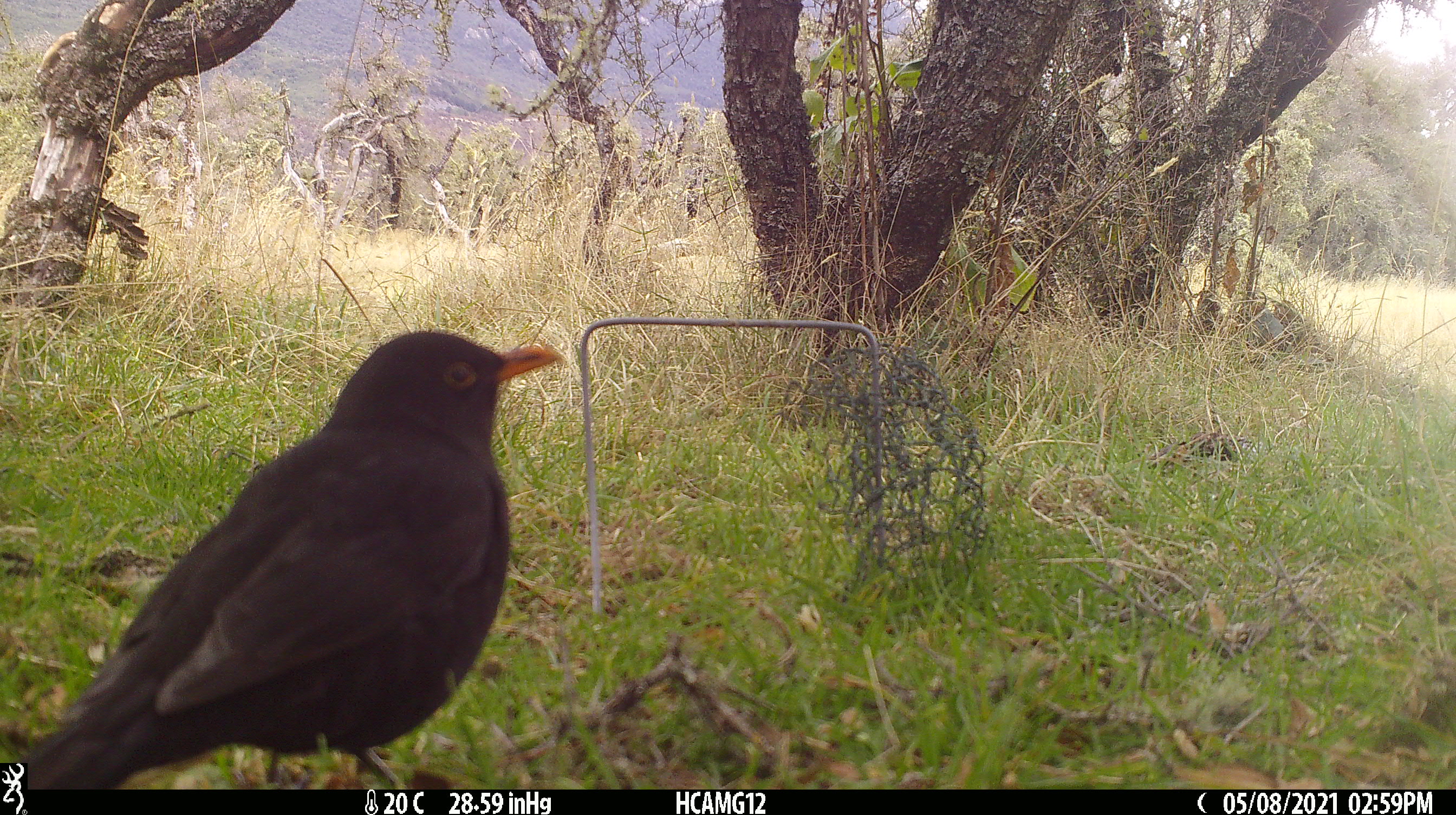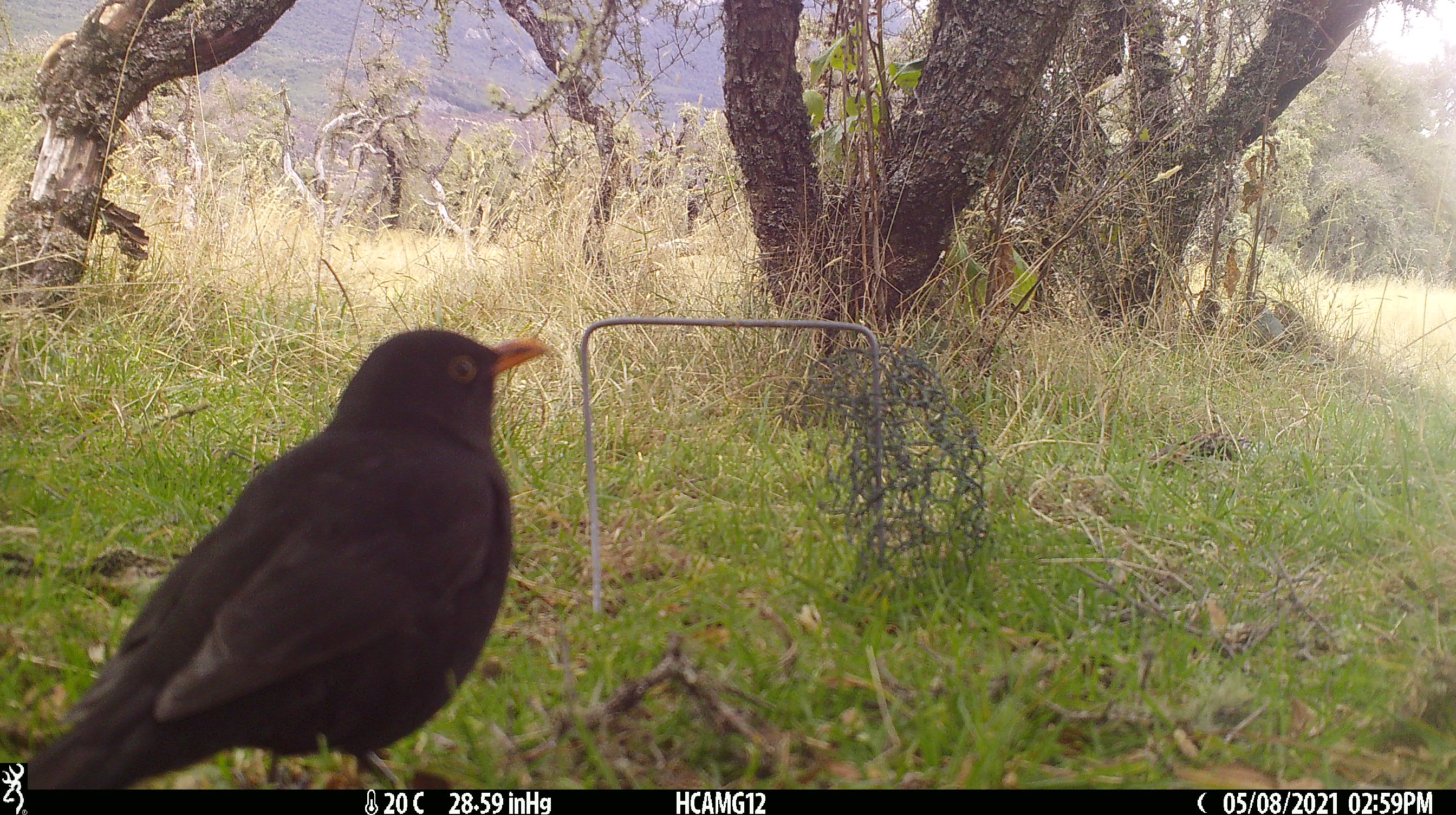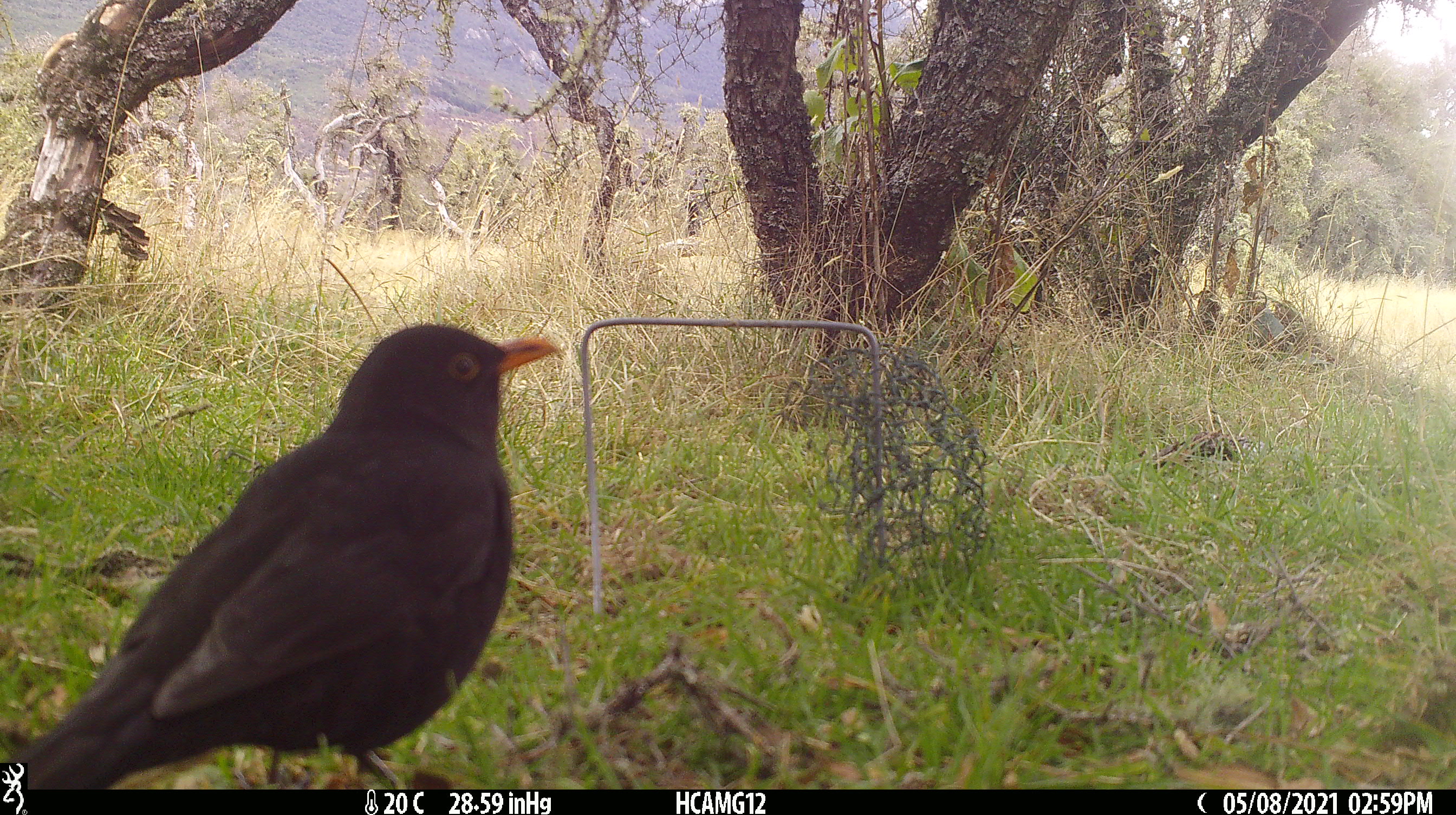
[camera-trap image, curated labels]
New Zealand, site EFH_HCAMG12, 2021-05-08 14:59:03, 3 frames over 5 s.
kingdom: Animalia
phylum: Chordata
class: Aves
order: Passeriformes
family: Turdidae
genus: Turdus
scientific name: Turdus merula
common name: eurasian blackbird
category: blackbird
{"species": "blackbird (eurasian blackbird) (Turdus merula)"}